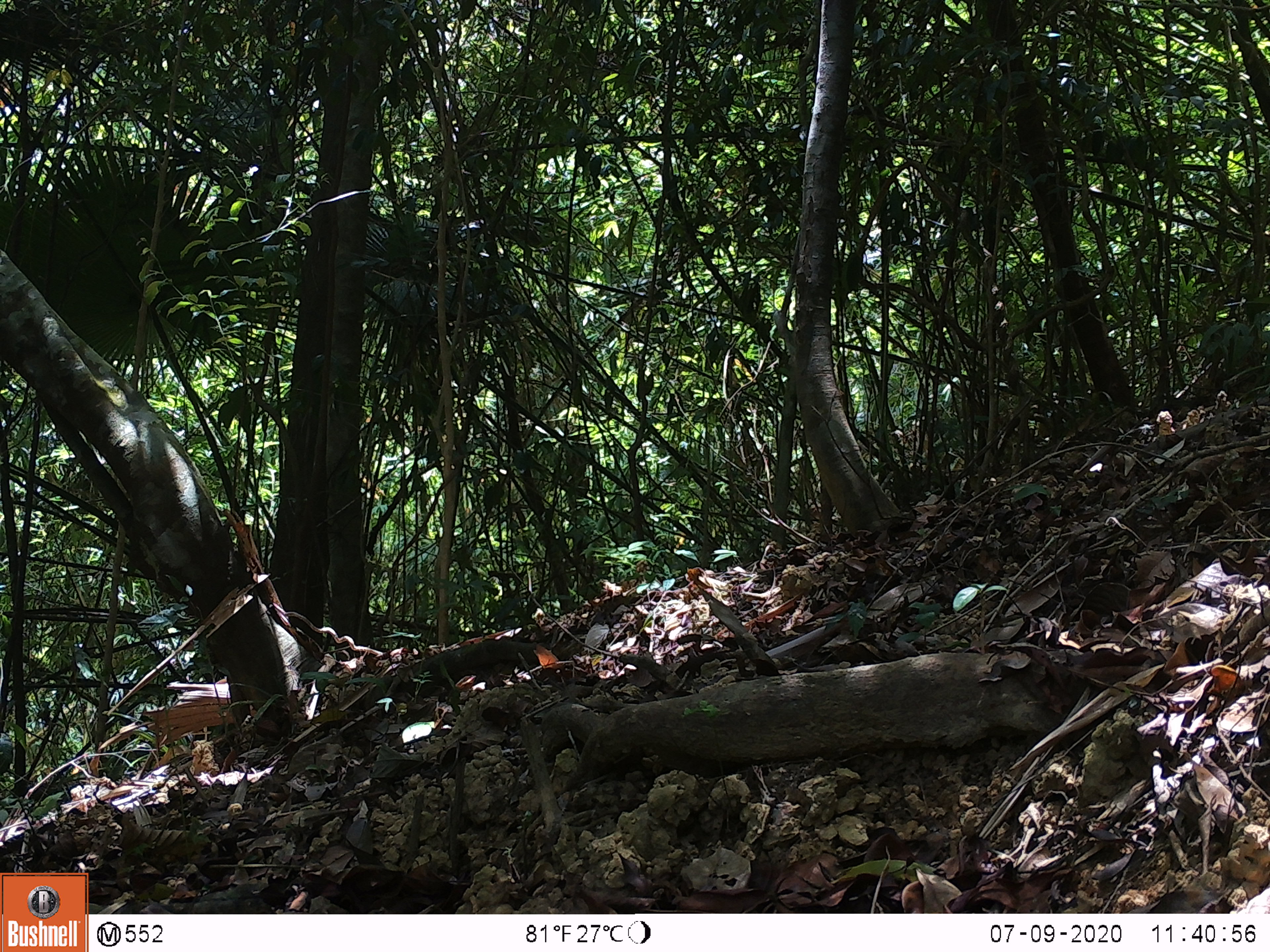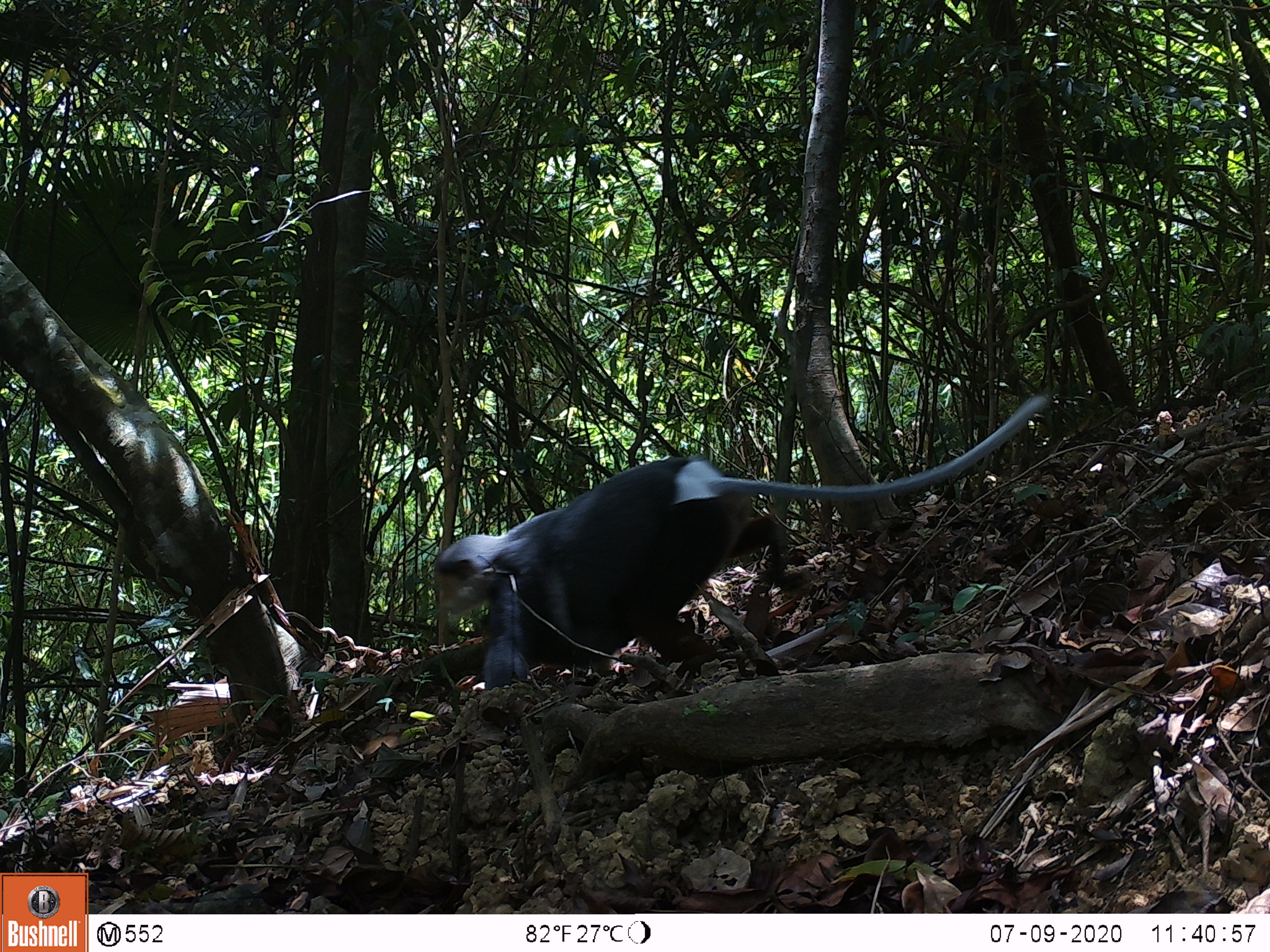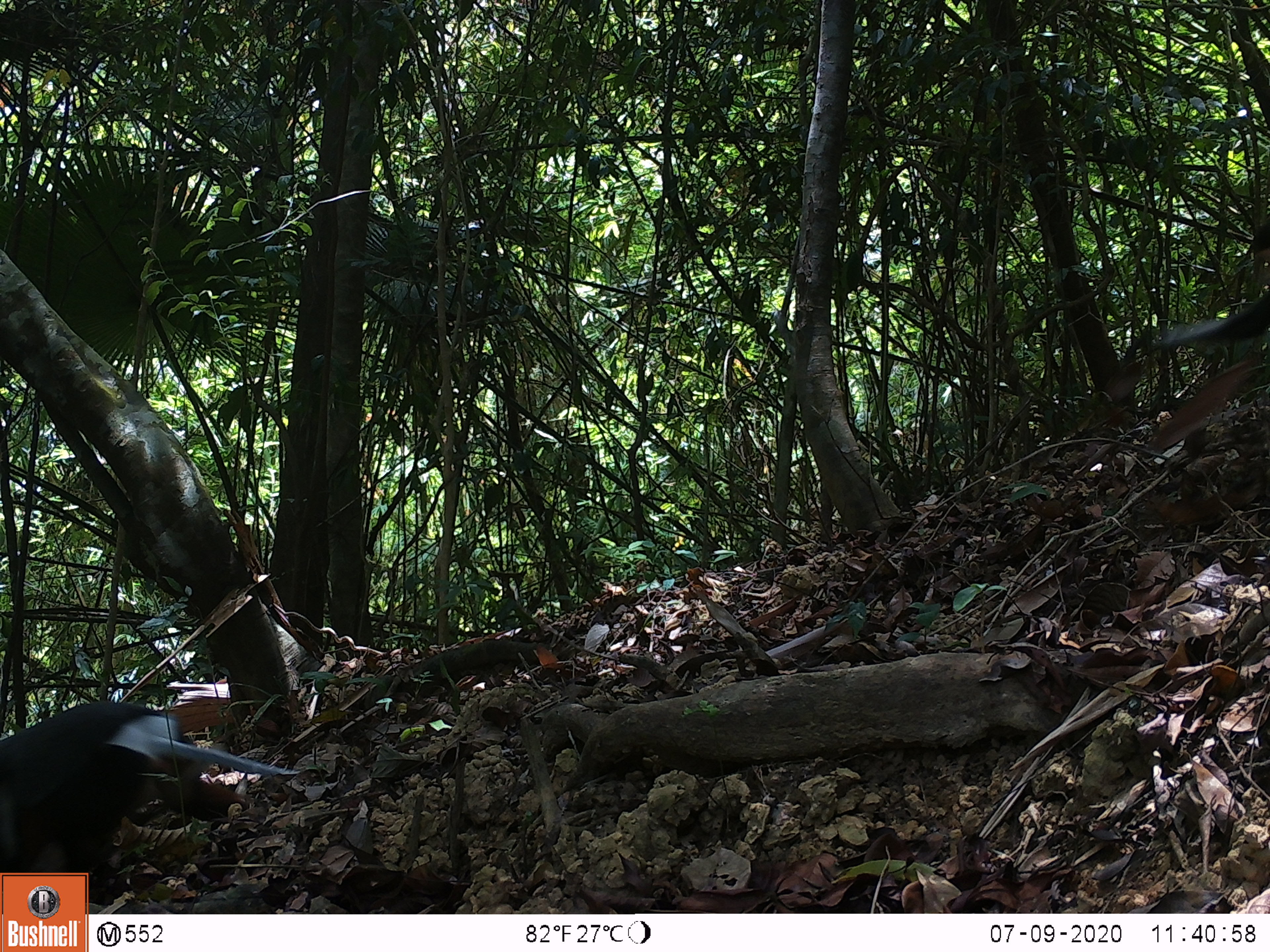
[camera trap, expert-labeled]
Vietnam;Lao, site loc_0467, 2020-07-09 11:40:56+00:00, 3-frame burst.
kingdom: Animalia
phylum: Chordata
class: Mammalia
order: Primates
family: Cercopithecidae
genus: Pygathrix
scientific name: Pygathrix nemaeus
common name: red-shanked douc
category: red shanked douc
Red shanked douc (red-shanked douc) (Pygathrix nemaeus). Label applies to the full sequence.